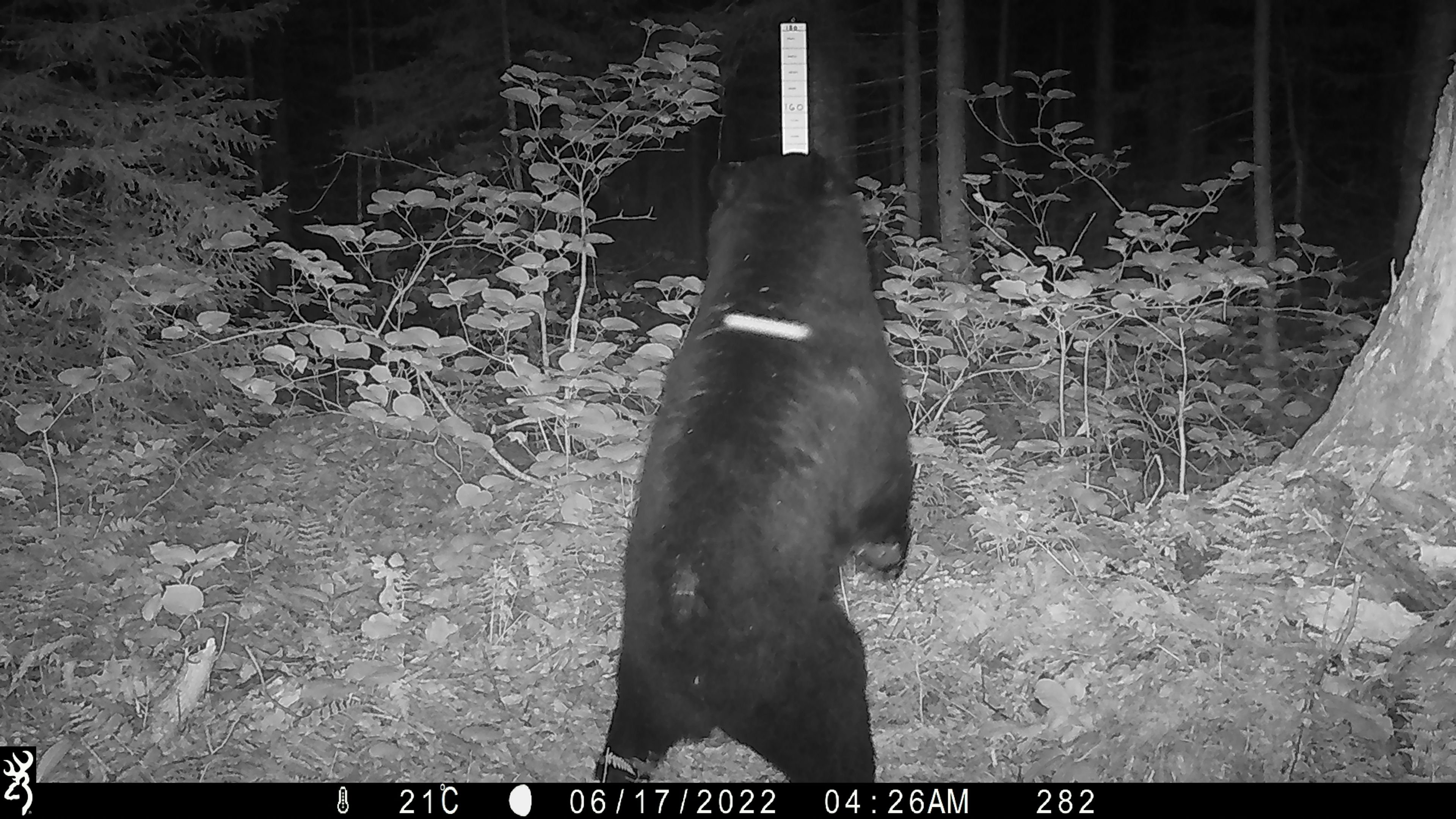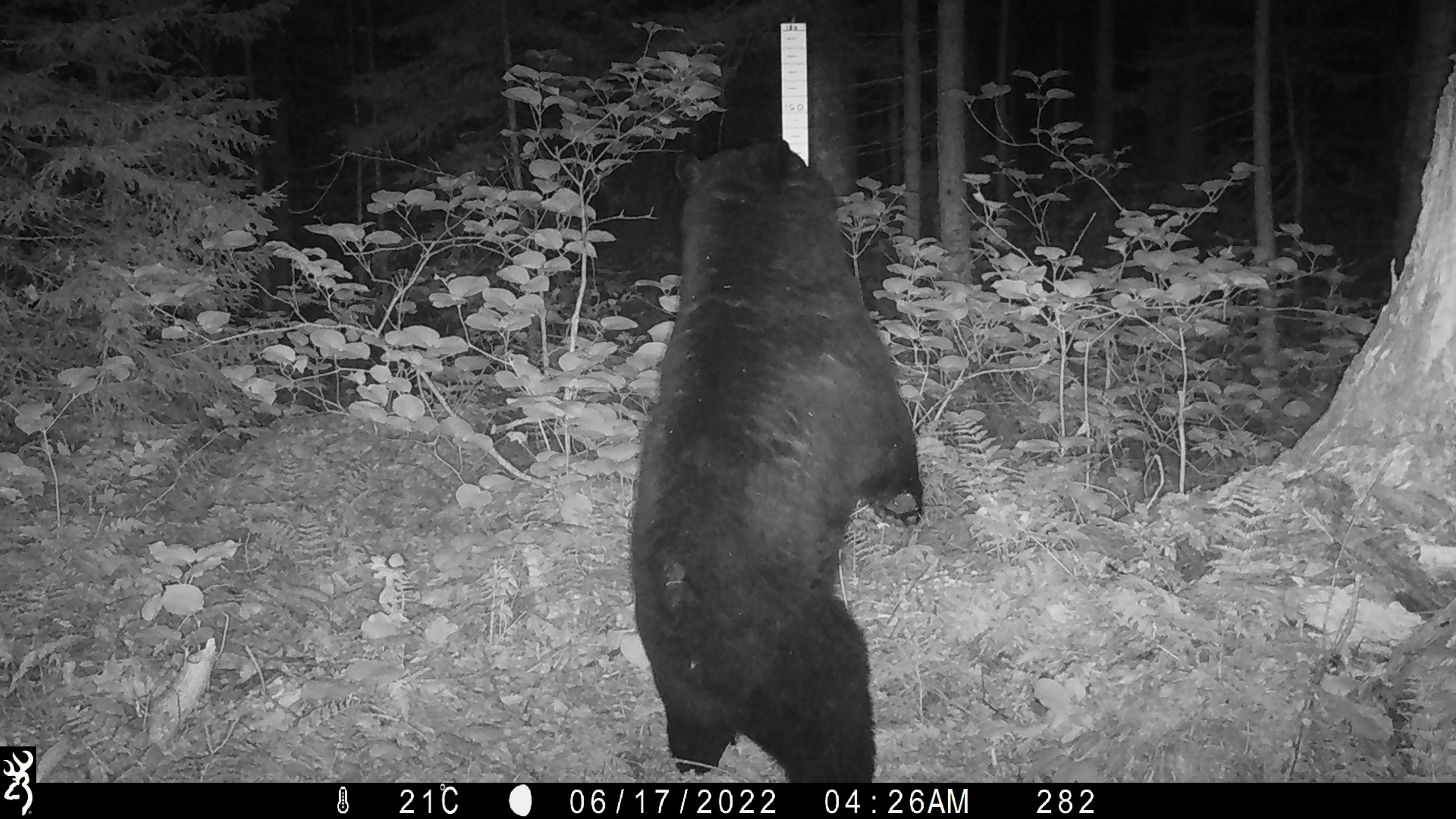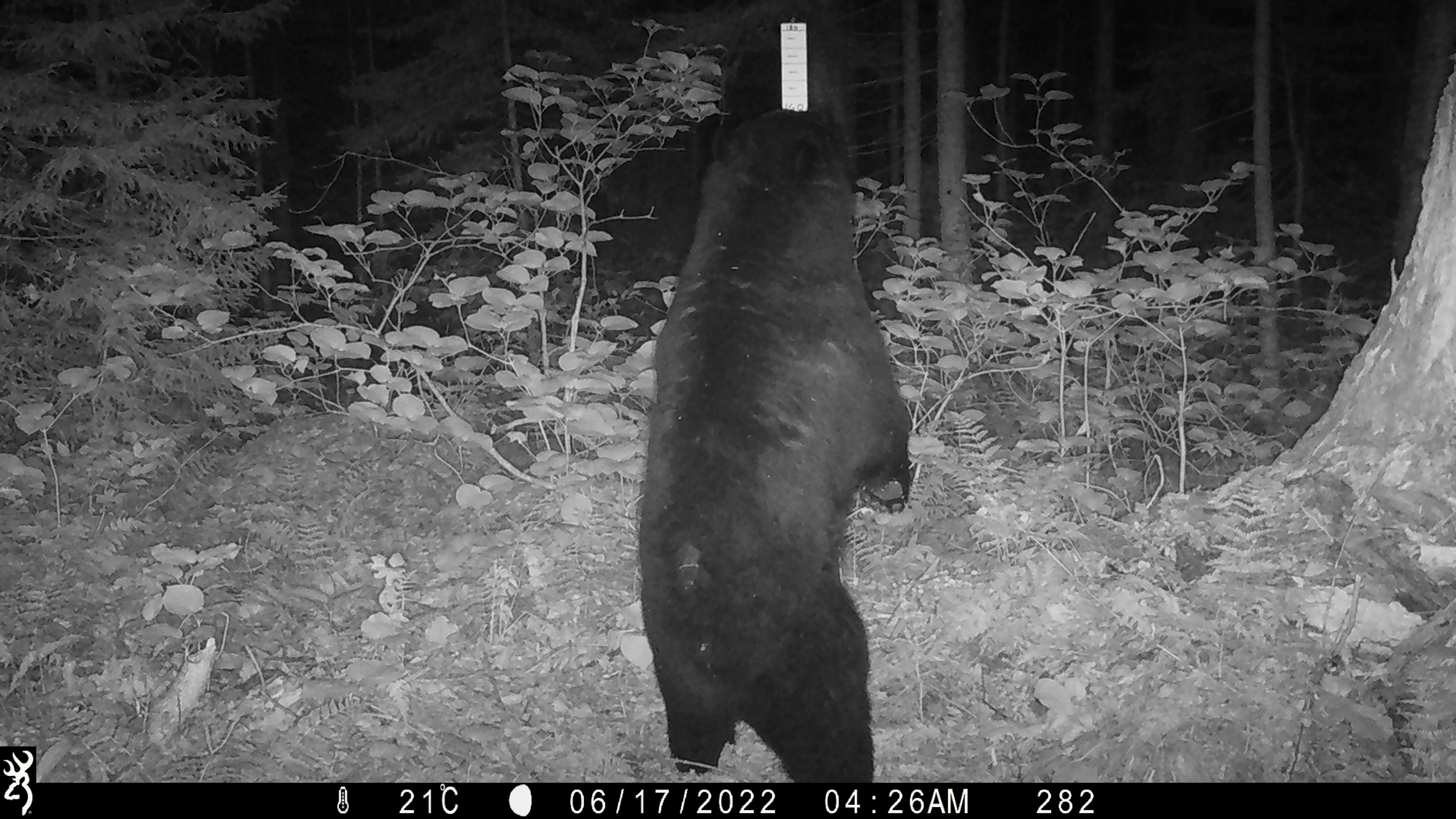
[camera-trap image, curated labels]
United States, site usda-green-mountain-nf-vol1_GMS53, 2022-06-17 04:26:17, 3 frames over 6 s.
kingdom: Animalia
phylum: Chordata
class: Mammalia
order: Carnivora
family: Ursidae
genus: Ursus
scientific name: Ursus americanus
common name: black bear